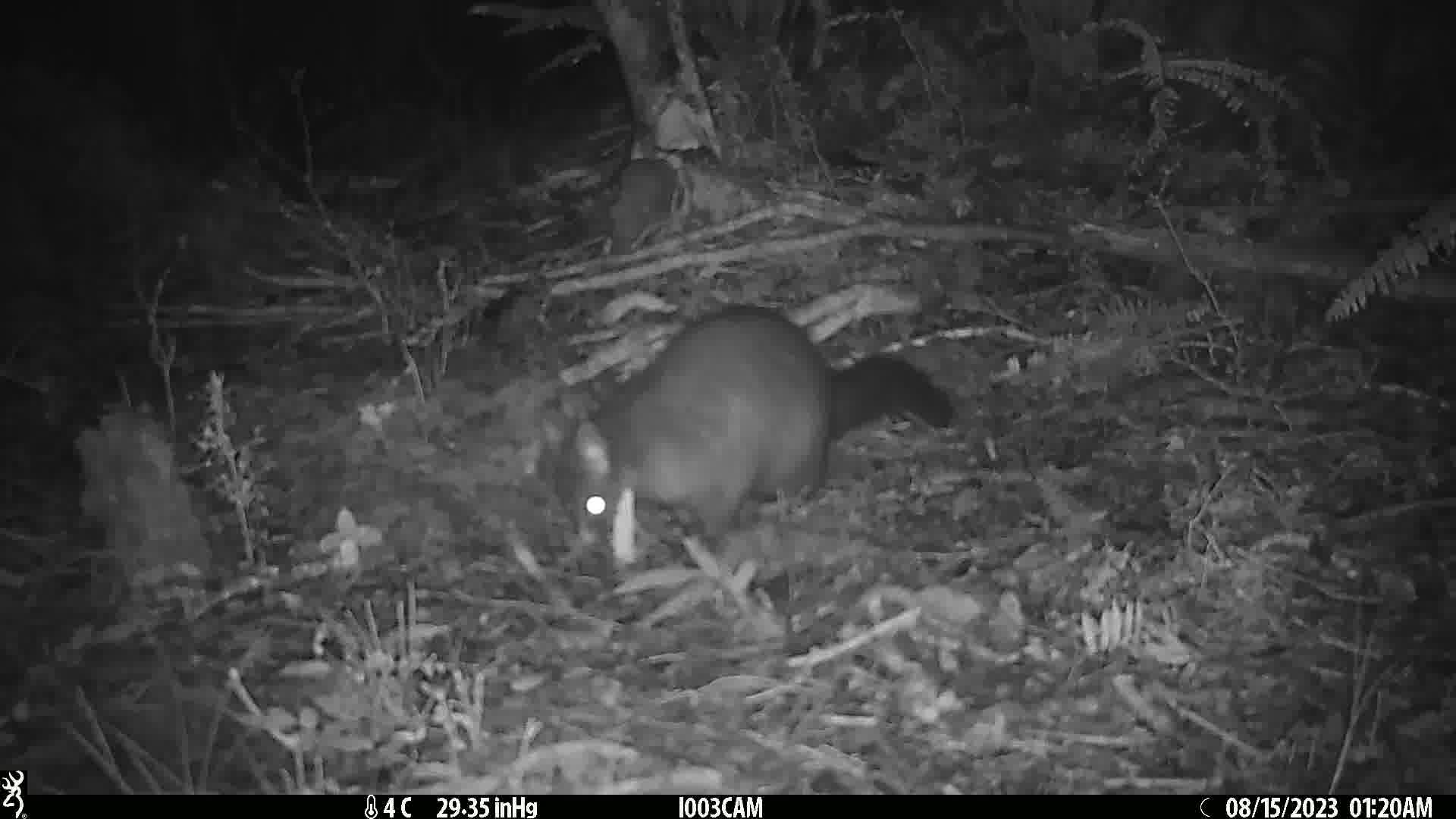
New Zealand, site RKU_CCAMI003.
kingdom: Animalia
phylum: Chordata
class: Mammalia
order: Diprotodontia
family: Phalangeridae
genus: Trichosurus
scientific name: Trichosurus vulpecula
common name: common brushtail possum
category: possum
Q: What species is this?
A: Possum (common brushtail possum) (Trichosurus vulpecula).